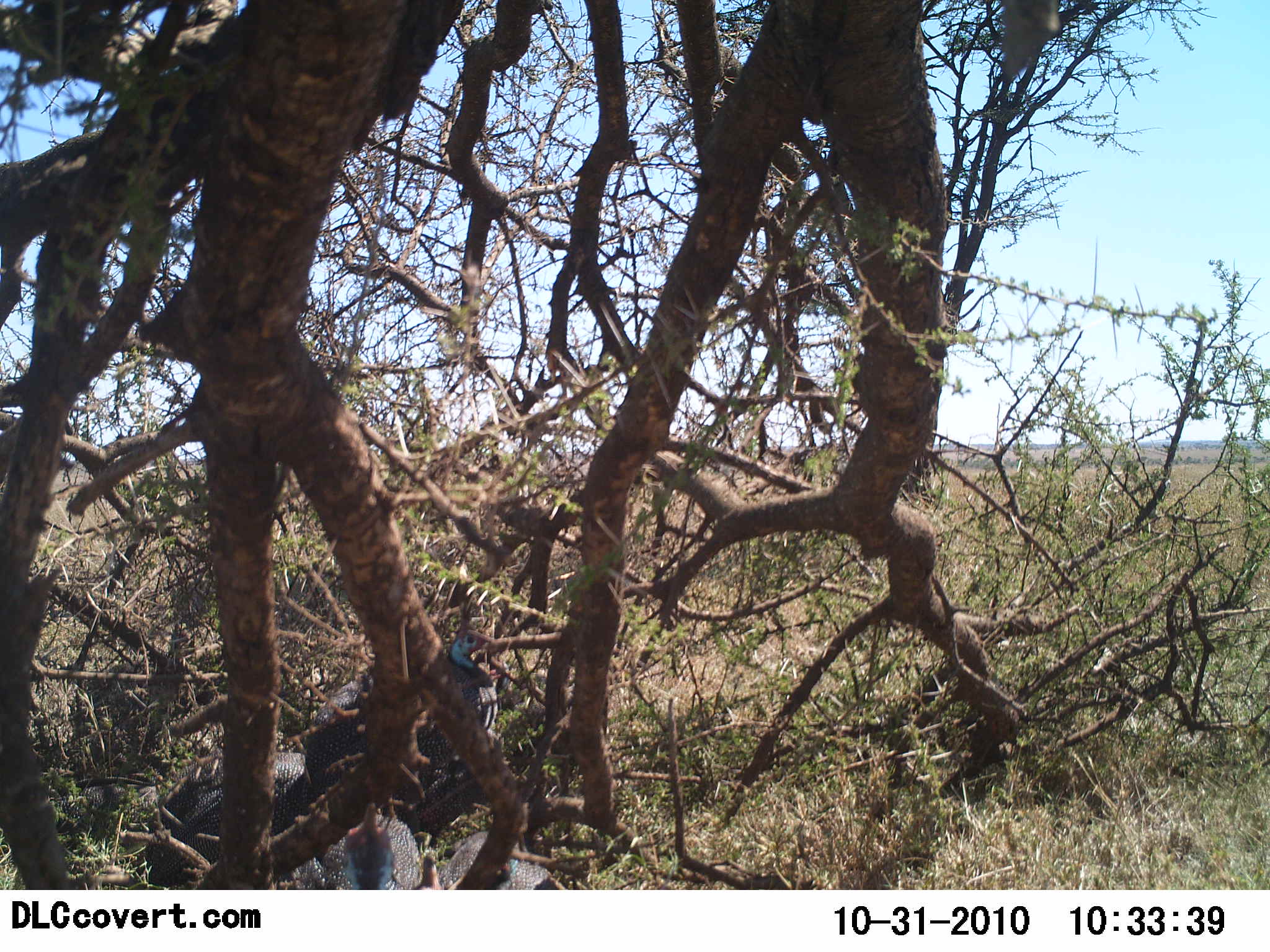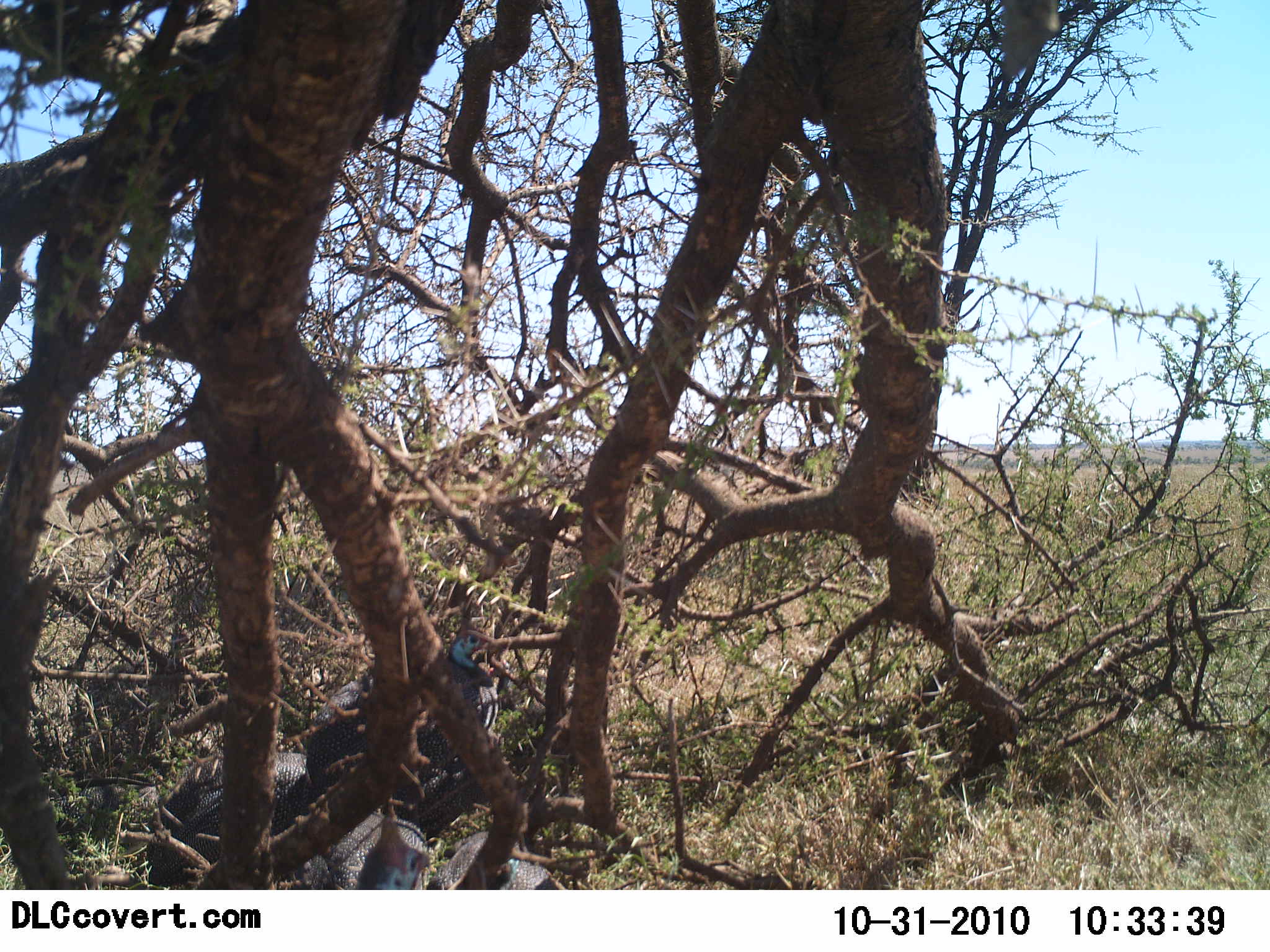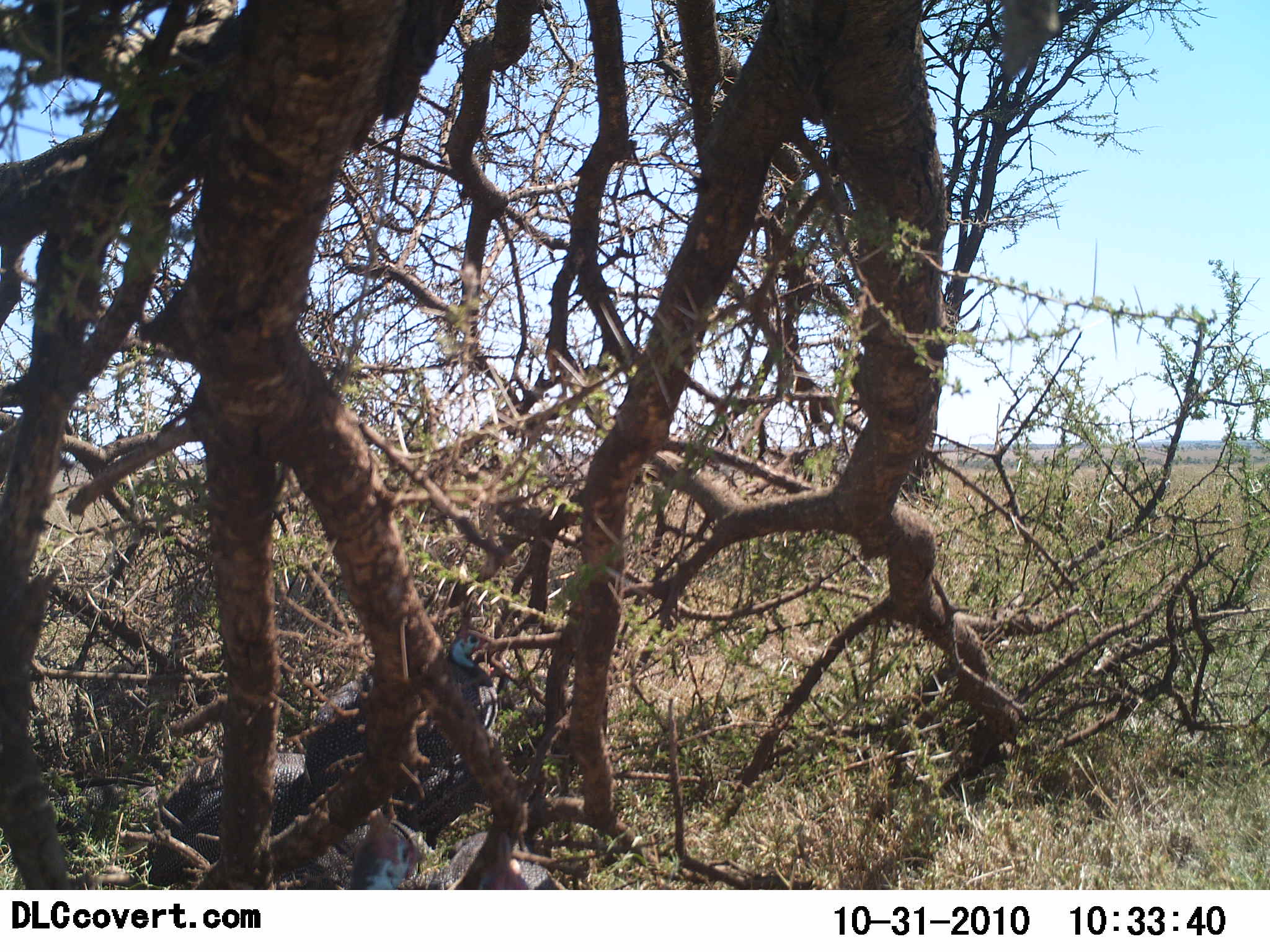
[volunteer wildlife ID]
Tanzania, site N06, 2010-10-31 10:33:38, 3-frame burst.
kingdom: Animalia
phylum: Chordata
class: Aves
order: Galliformes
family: Numididae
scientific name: Numididae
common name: guinea fowl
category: guineafowl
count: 4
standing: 83%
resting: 42%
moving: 0%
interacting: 8%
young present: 0%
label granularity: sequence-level